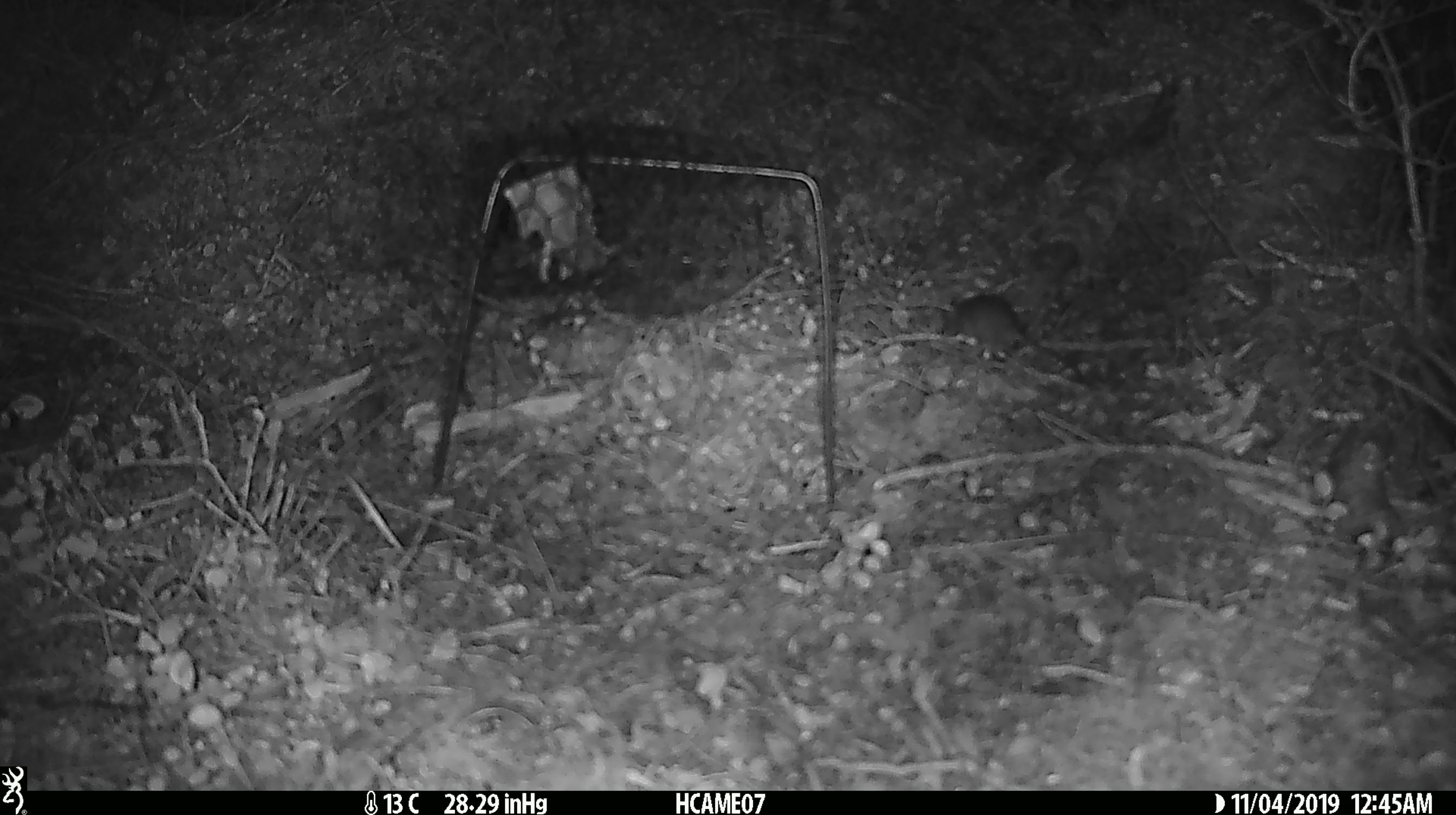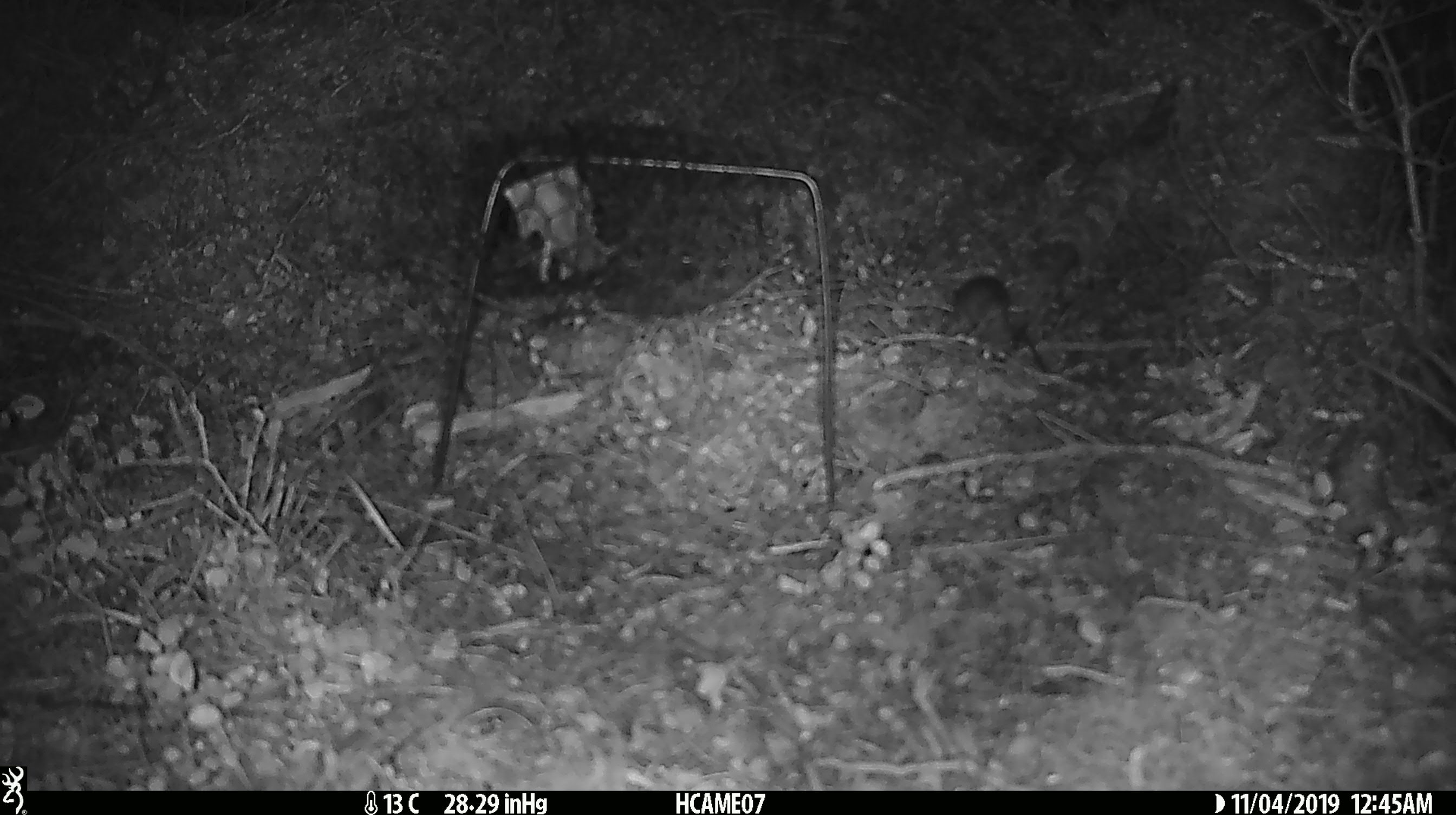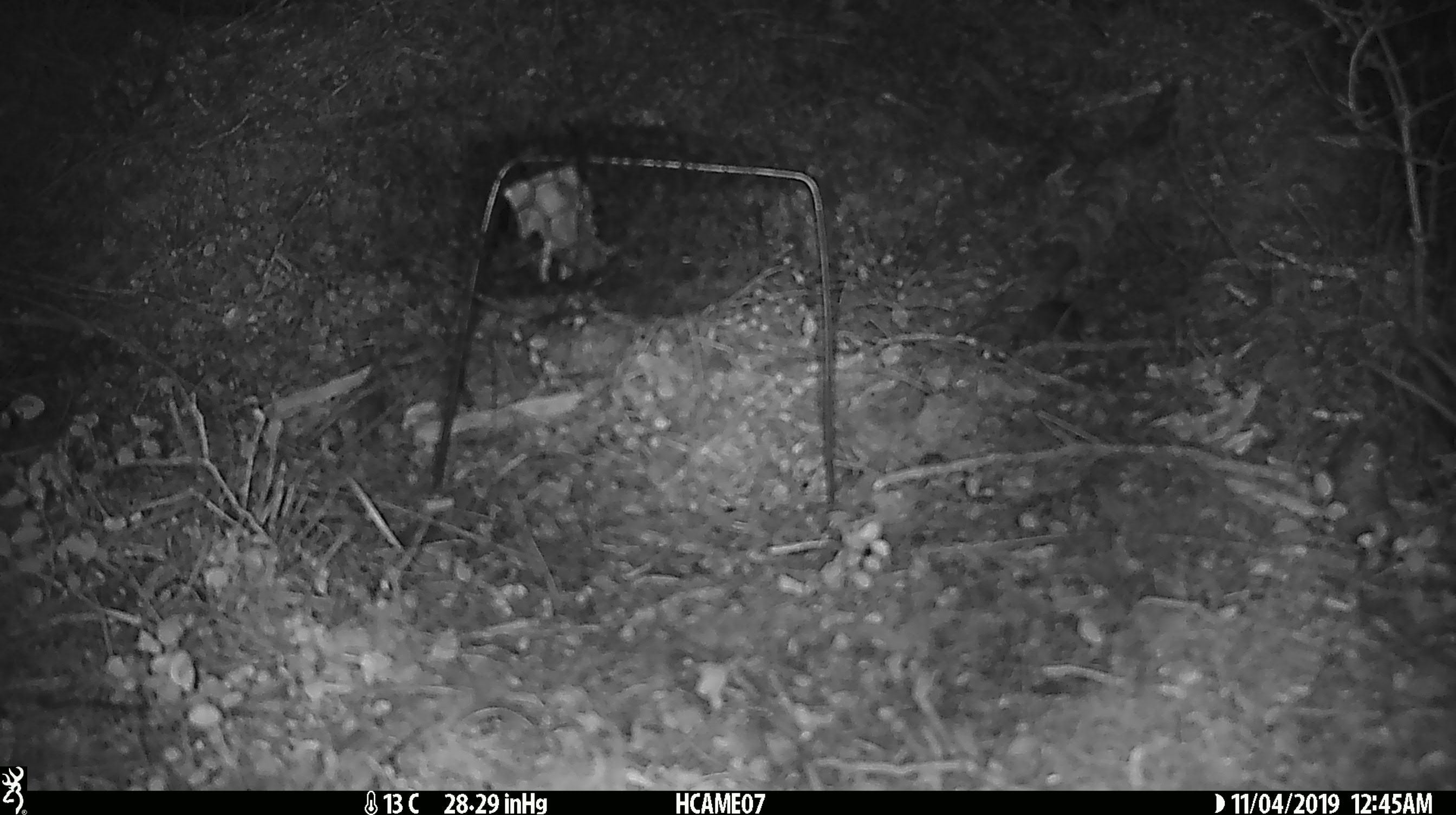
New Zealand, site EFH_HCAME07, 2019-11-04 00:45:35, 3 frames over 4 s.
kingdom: Animalia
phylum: Chordata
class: Mammalia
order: Rodentia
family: Muridae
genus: Mus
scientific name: Mus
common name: mouse